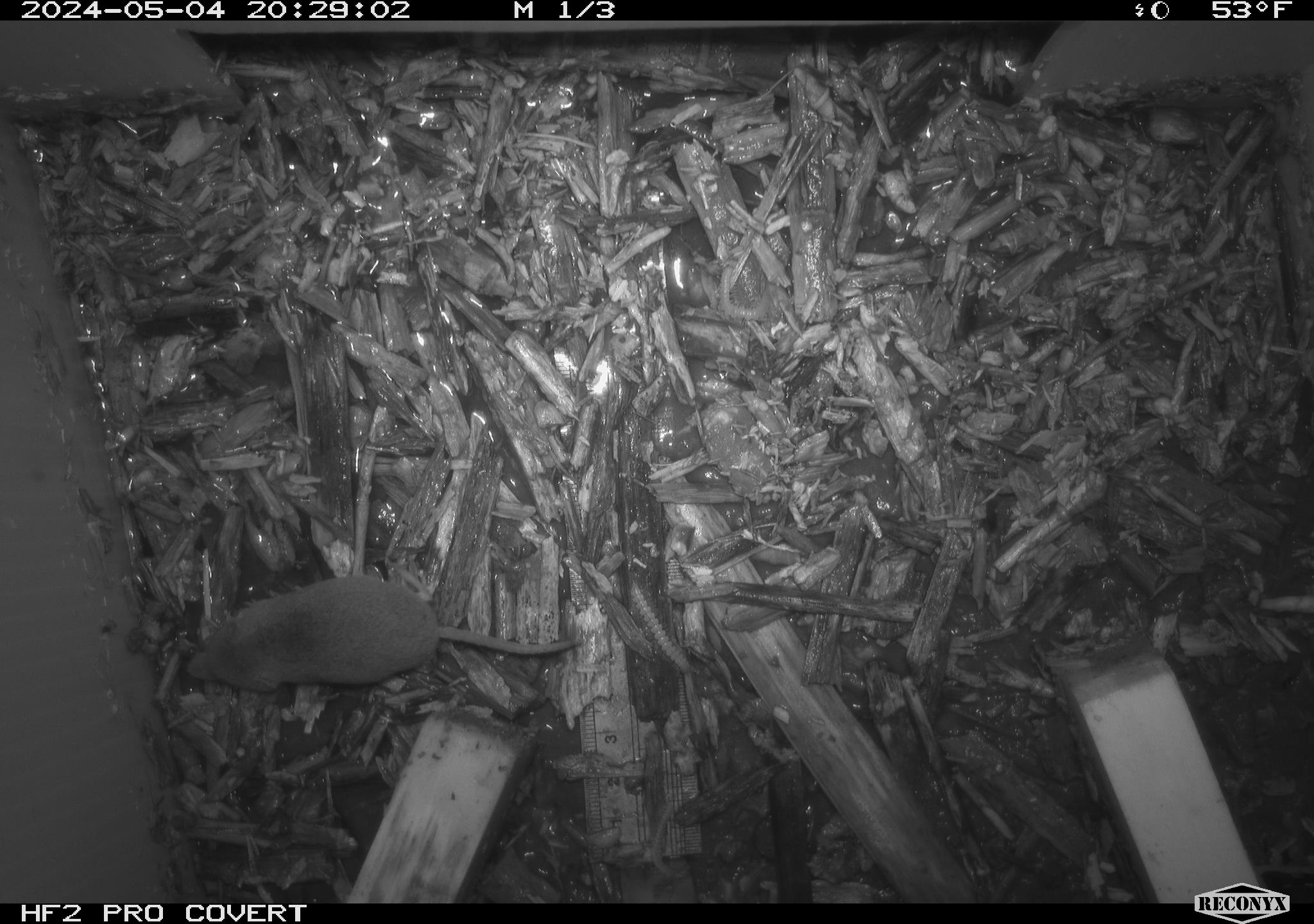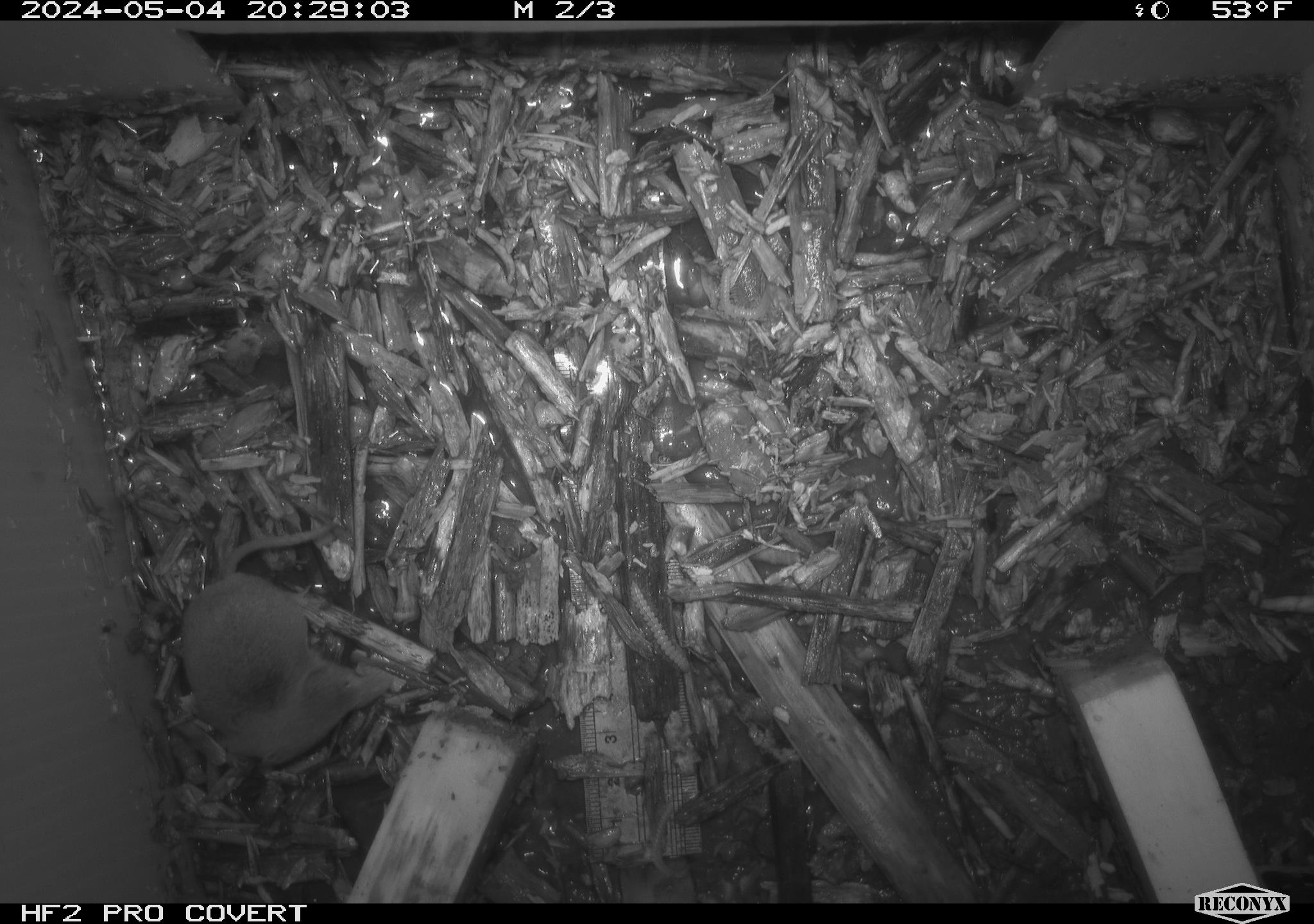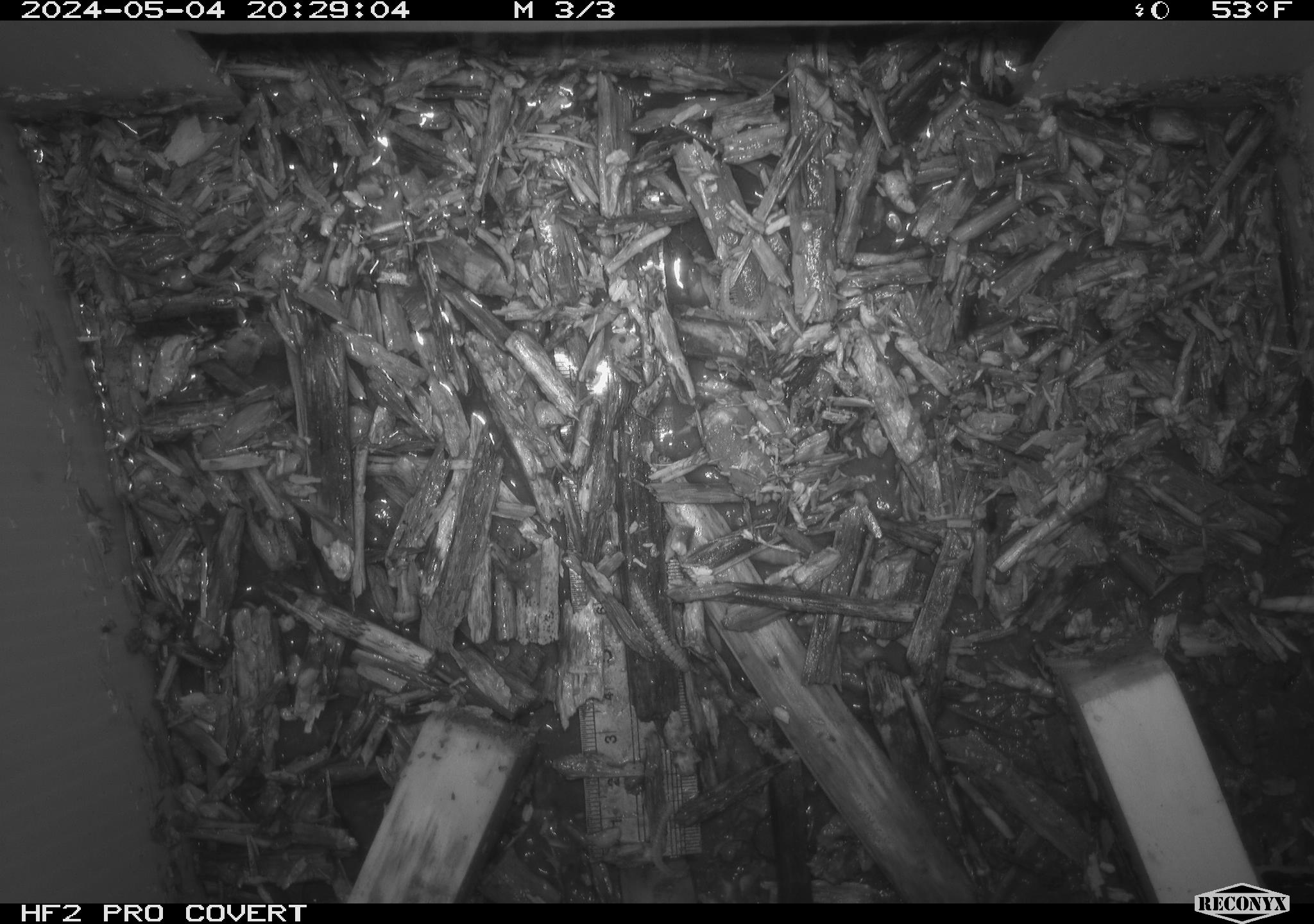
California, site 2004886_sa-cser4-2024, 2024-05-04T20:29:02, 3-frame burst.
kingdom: Animalia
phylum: Chordata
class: Mammalia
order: Eulipotyphla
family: Soricidae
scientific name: Soricidae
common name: shrews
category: soricidae family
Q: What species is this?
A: Soricidae family (shrews) (Soricidae).